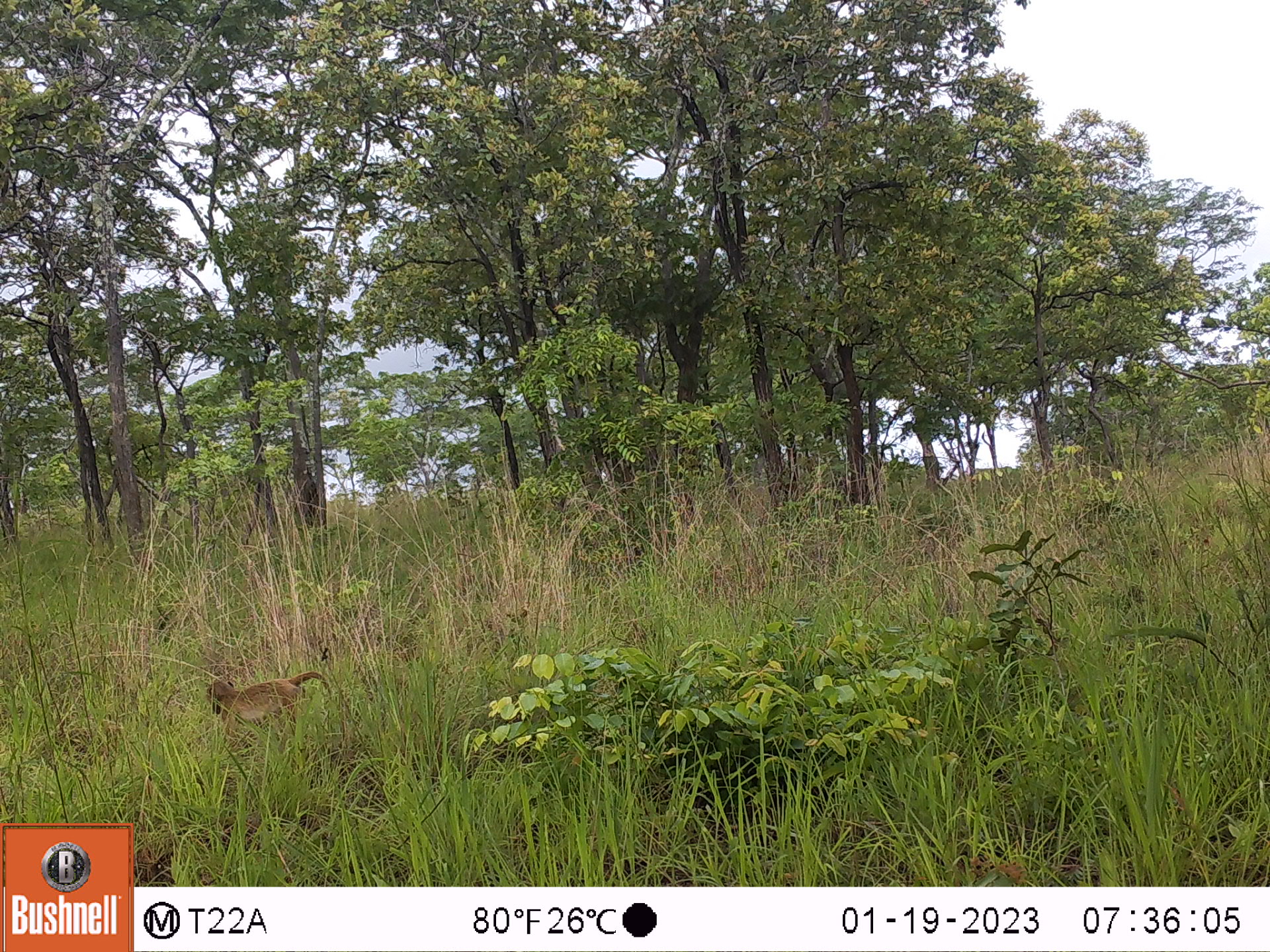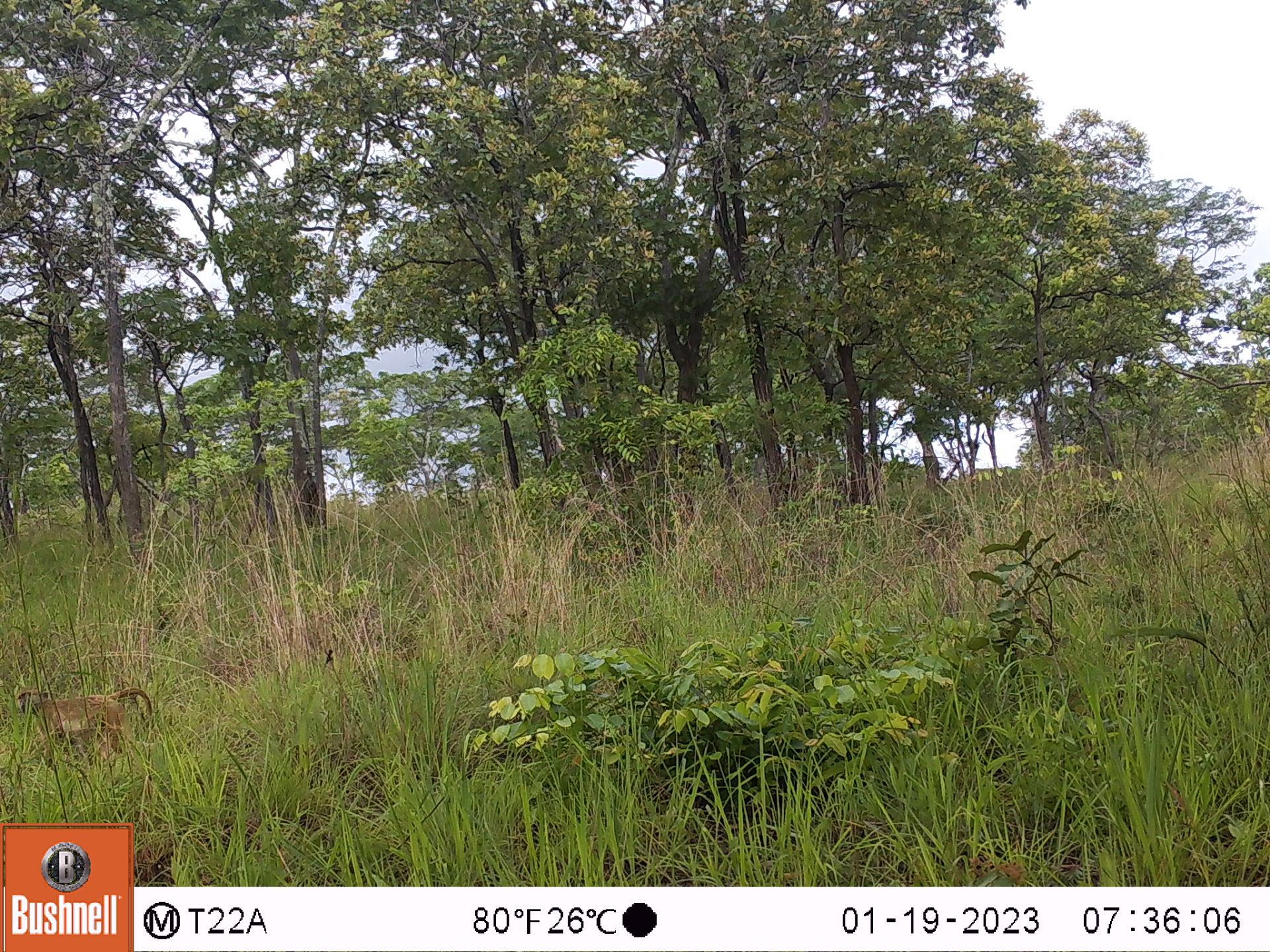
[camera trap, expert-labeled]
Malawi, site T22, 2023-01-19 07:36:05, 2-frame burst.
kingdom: Animalia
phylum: Chordata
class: Mammalia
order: Primates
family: Cercopithecidae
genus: Papio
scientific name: Papio cynocephalus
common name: yellow baboon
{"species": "yellow baboon (Papio cynocephalus)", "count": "1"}